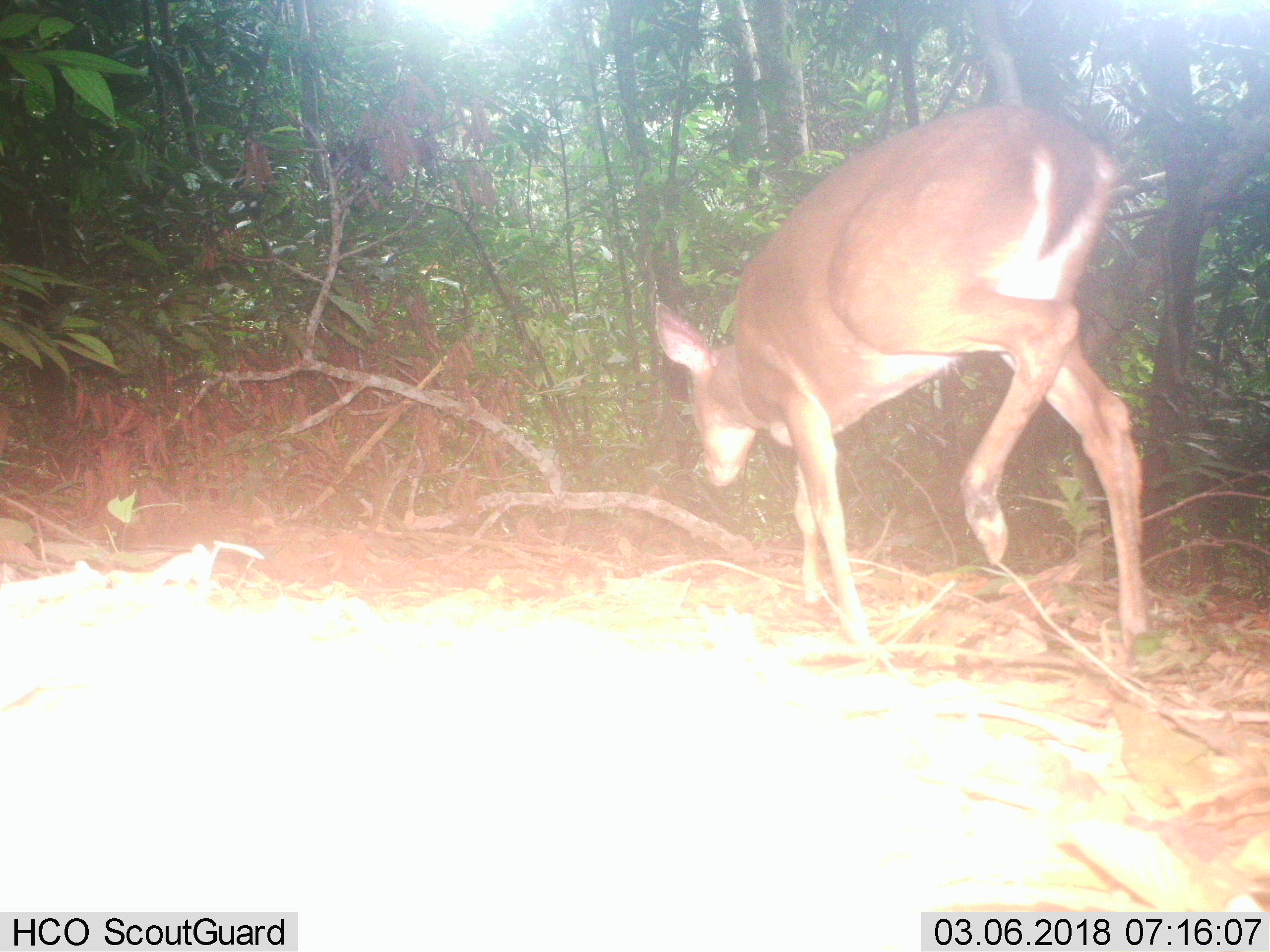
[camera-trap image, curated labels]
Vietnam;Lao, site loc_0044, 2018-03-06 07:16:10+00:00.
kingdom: Animalia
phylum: Chordata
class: Mammalia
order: Artiodactyla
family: Cervidae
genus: Muntiacus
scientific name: Muntiacus vuquangensis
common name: large-antlered muntjac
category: large antlered muntjac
Large antlered muntjac (large-antlered muntjac) (Muntiacus vuquangensis). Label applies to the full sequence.